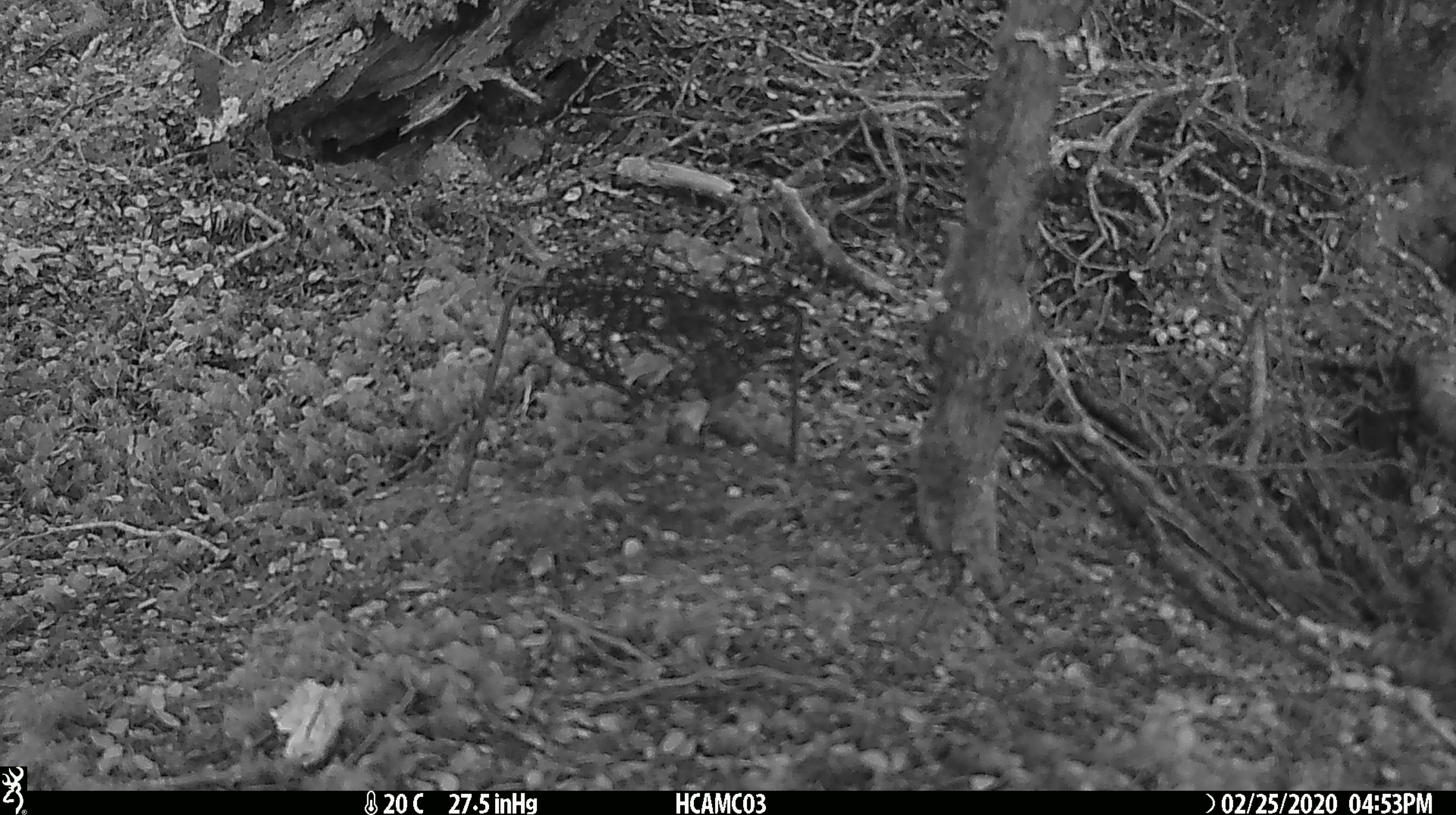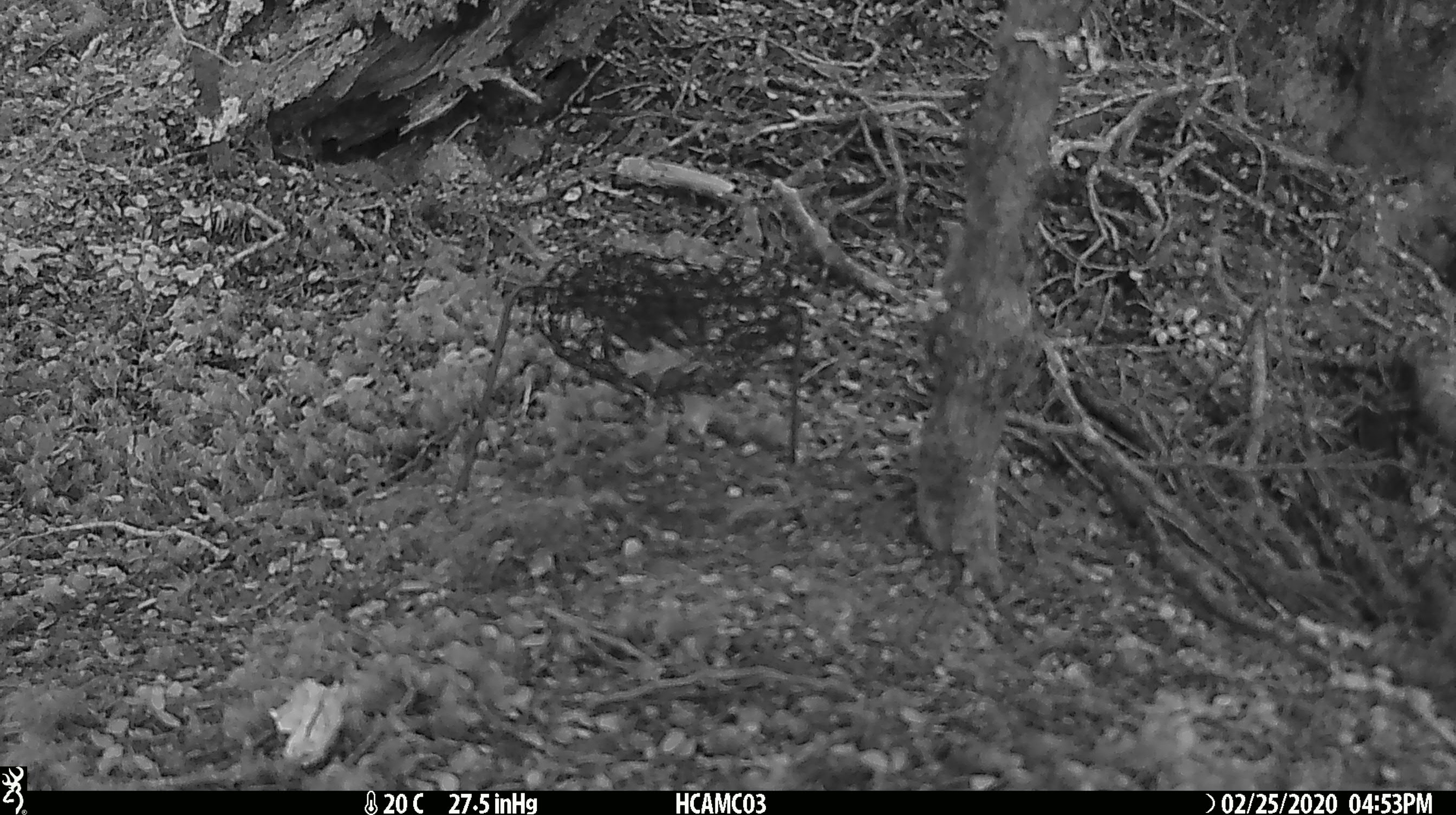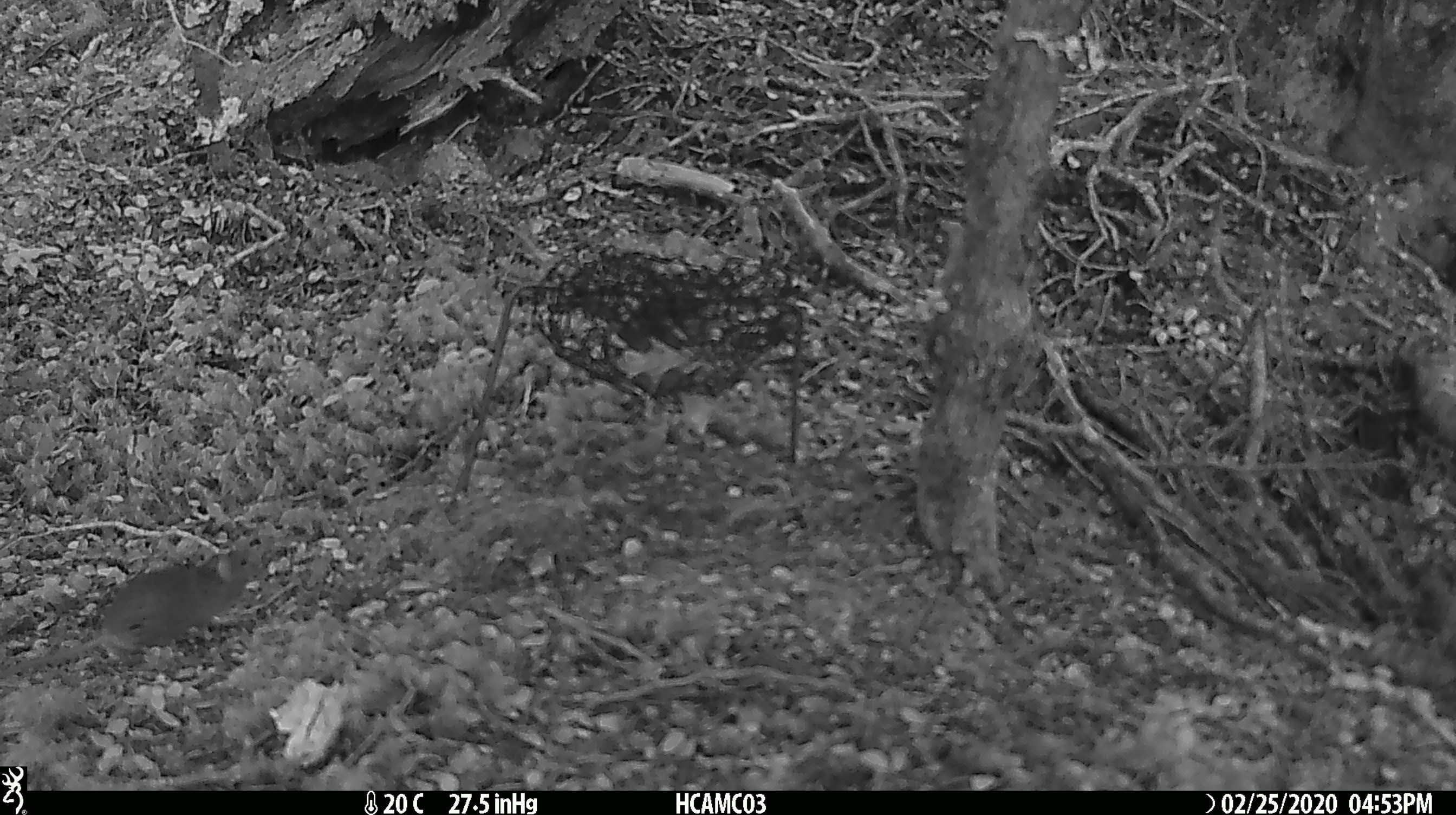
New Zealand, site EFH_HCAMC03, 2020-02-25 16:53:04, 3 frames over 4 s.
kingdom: Animalia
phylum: Chordata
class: Mammalia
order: Rodentia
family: Muridae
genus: Mus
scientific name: Mus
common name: mouse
Mouse (Mus).